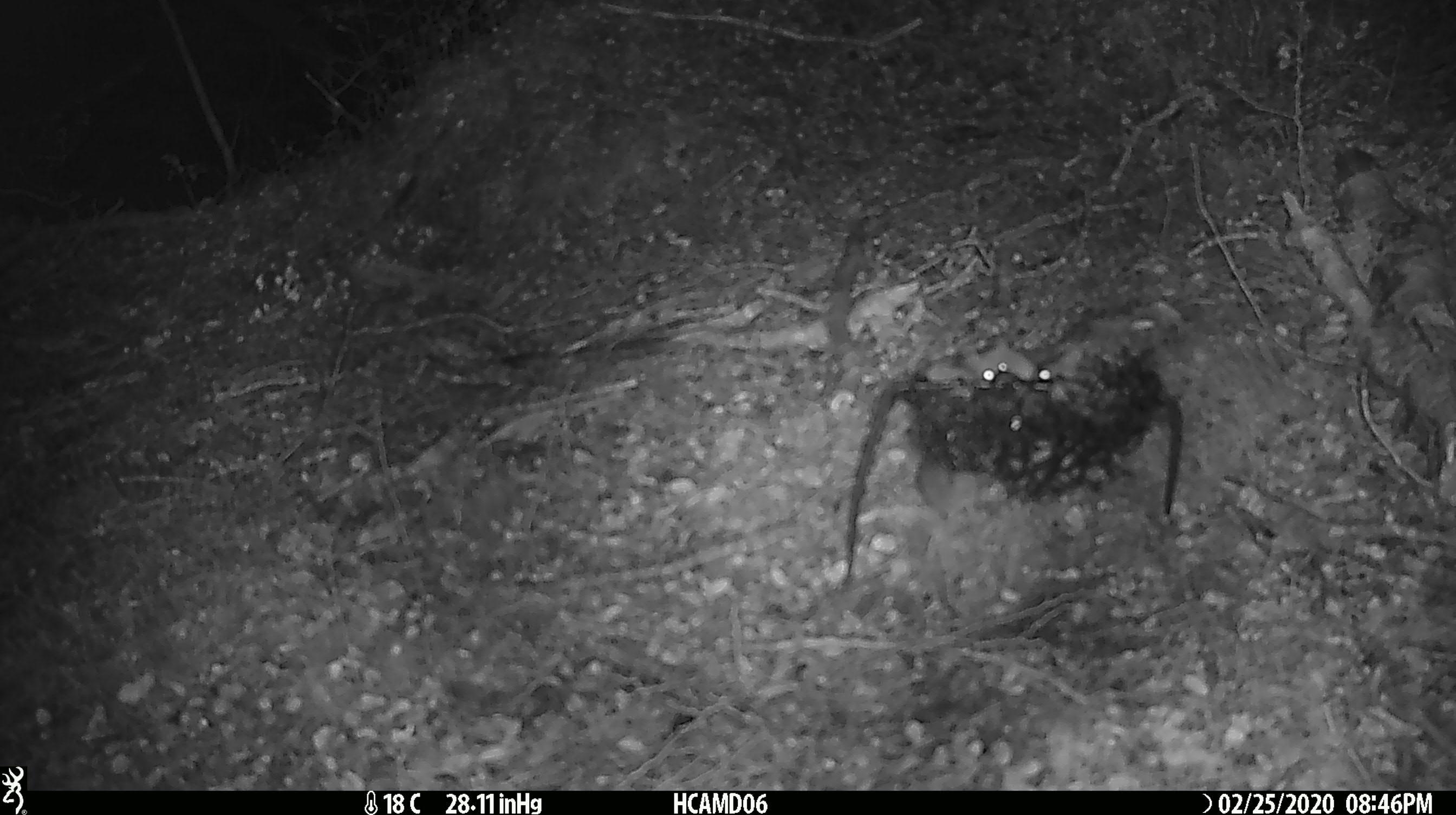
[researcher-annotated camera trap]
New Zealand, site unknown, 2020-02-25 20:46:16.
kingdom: Animalia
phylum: Chordata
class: Mammalia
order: Rodentia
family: Muridae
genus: Mus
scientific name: Mus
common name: mouse